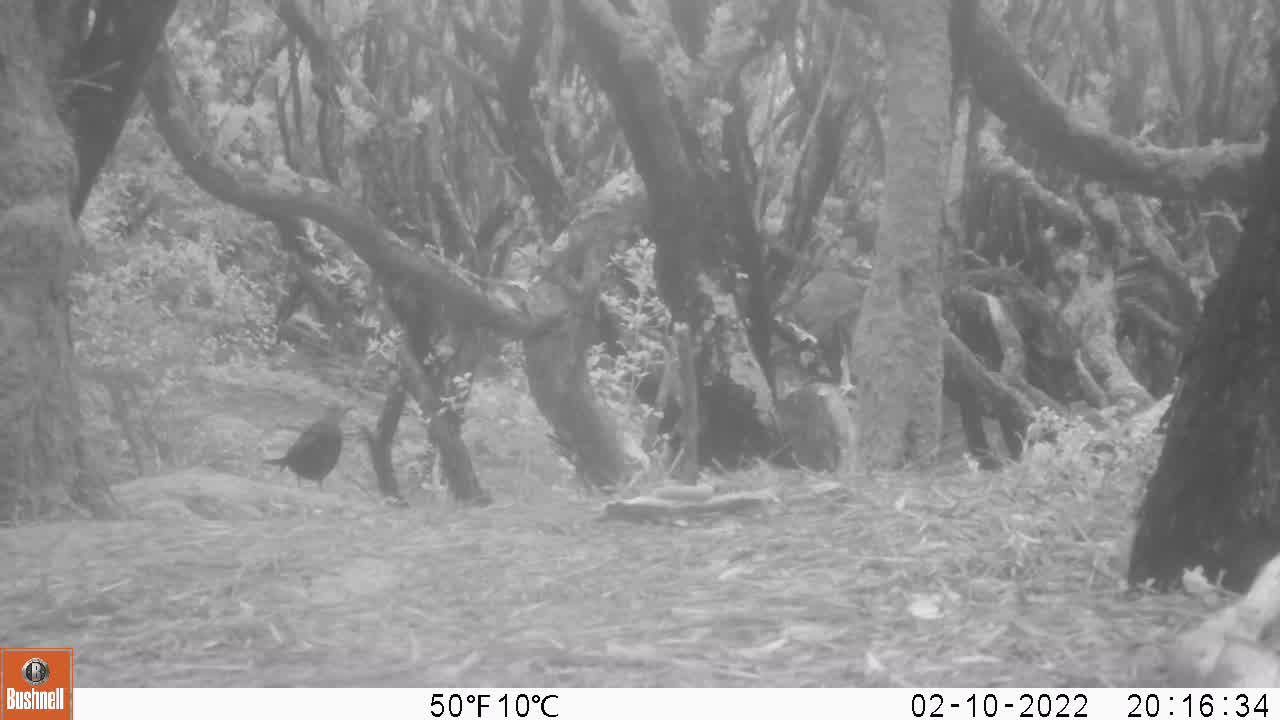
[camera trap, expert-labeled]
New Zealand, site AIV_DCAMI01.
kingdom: Animalia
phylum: Chordata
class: Aves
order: Passeriformes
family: Turdidae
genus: Turdus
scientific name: Turdus merula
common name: eurasian blackbird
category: blackbird